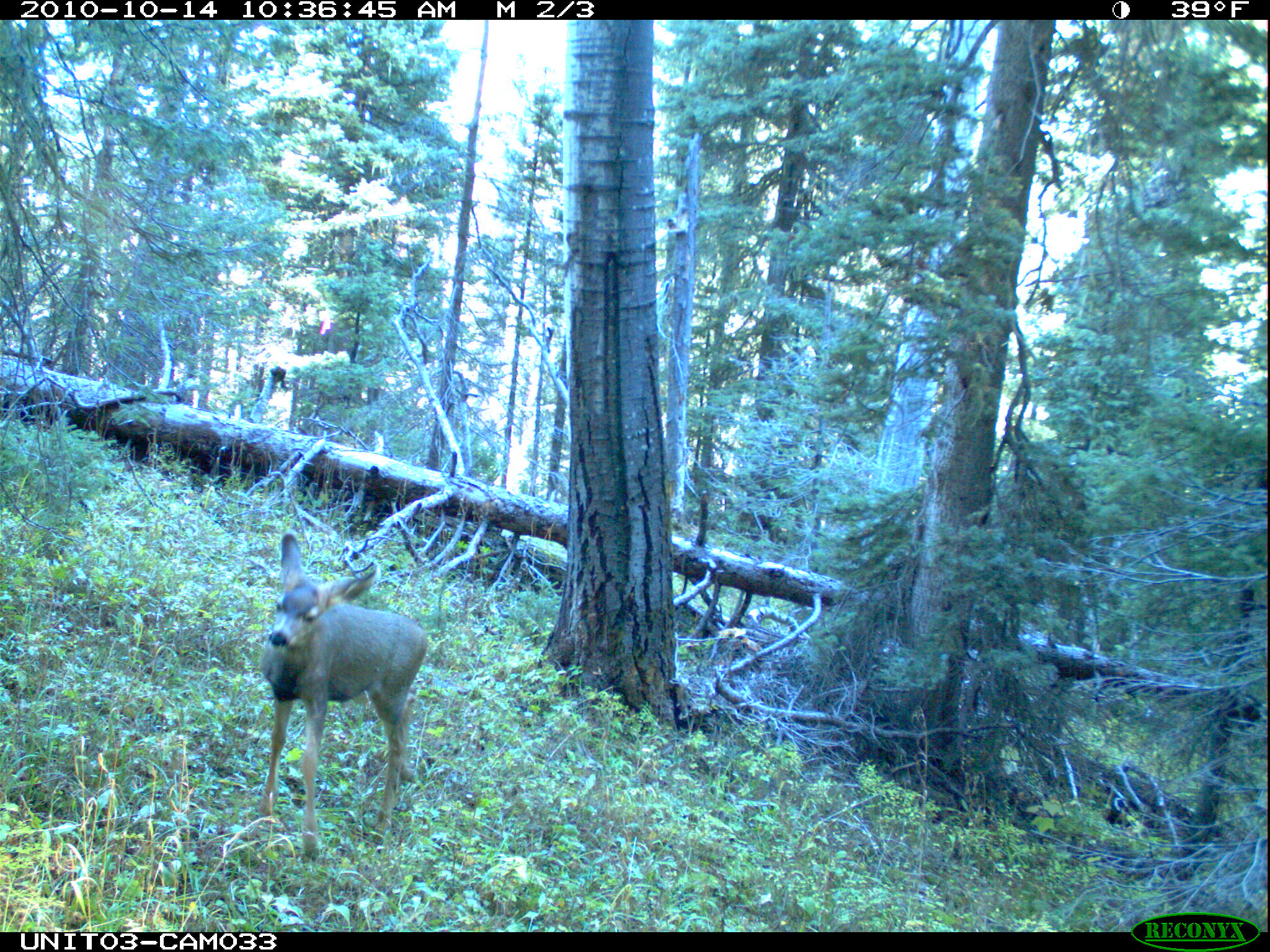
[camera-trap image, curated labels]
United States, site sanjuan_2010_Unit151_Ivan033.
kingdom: Animalia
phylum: Chordata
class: Mammalia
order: Artiodactyla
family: Cervidae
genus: Odocoileus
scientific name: Odocoileus hemionus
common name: mule deer